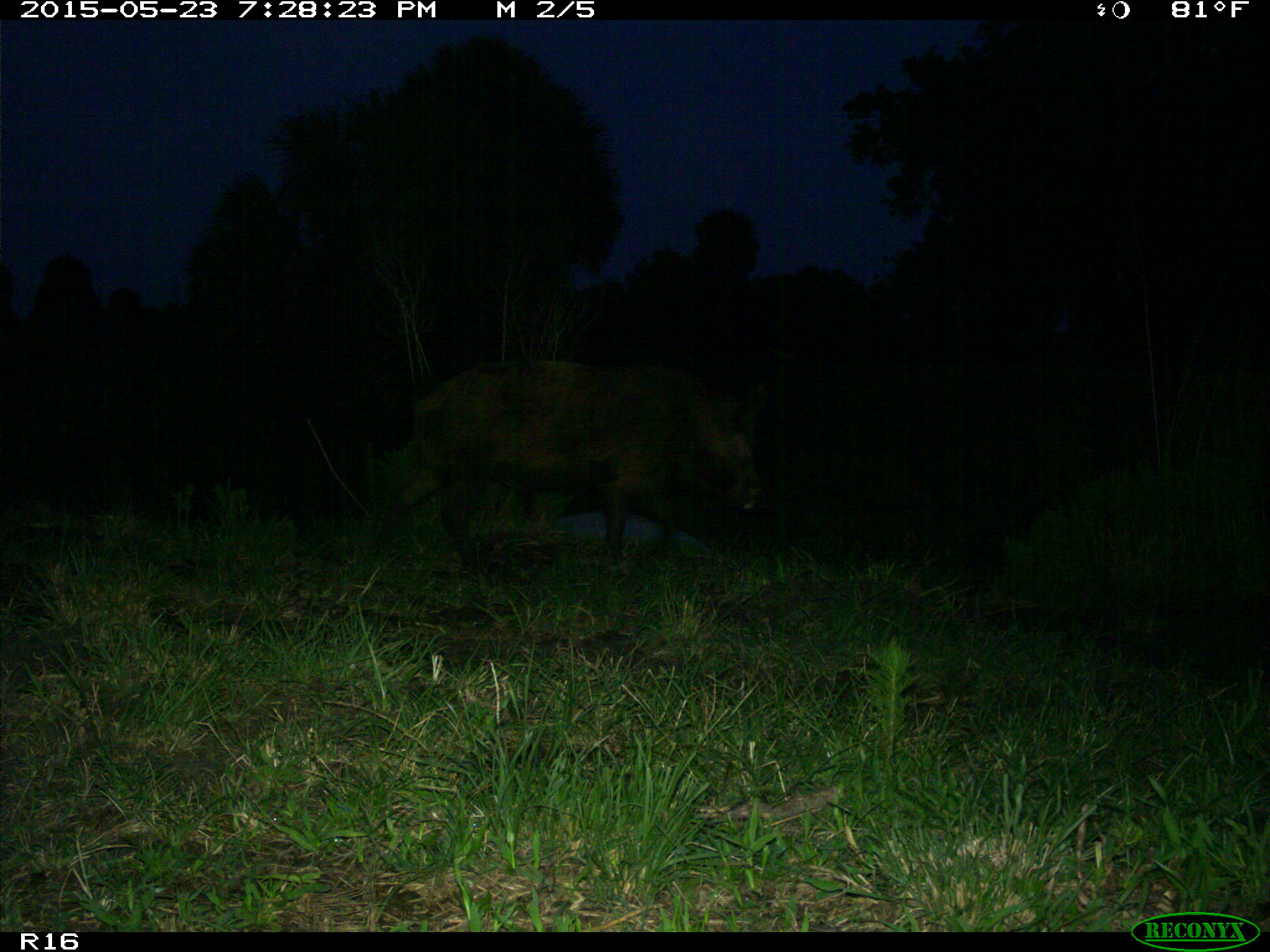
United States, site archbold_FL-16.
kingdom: Animalia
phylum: Chordata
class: Mammalia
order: Artiodactyla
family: Suidae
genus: Sus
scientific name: Sus scrofa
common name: wild boar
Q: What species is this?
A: Sus scrofa (wild boar).